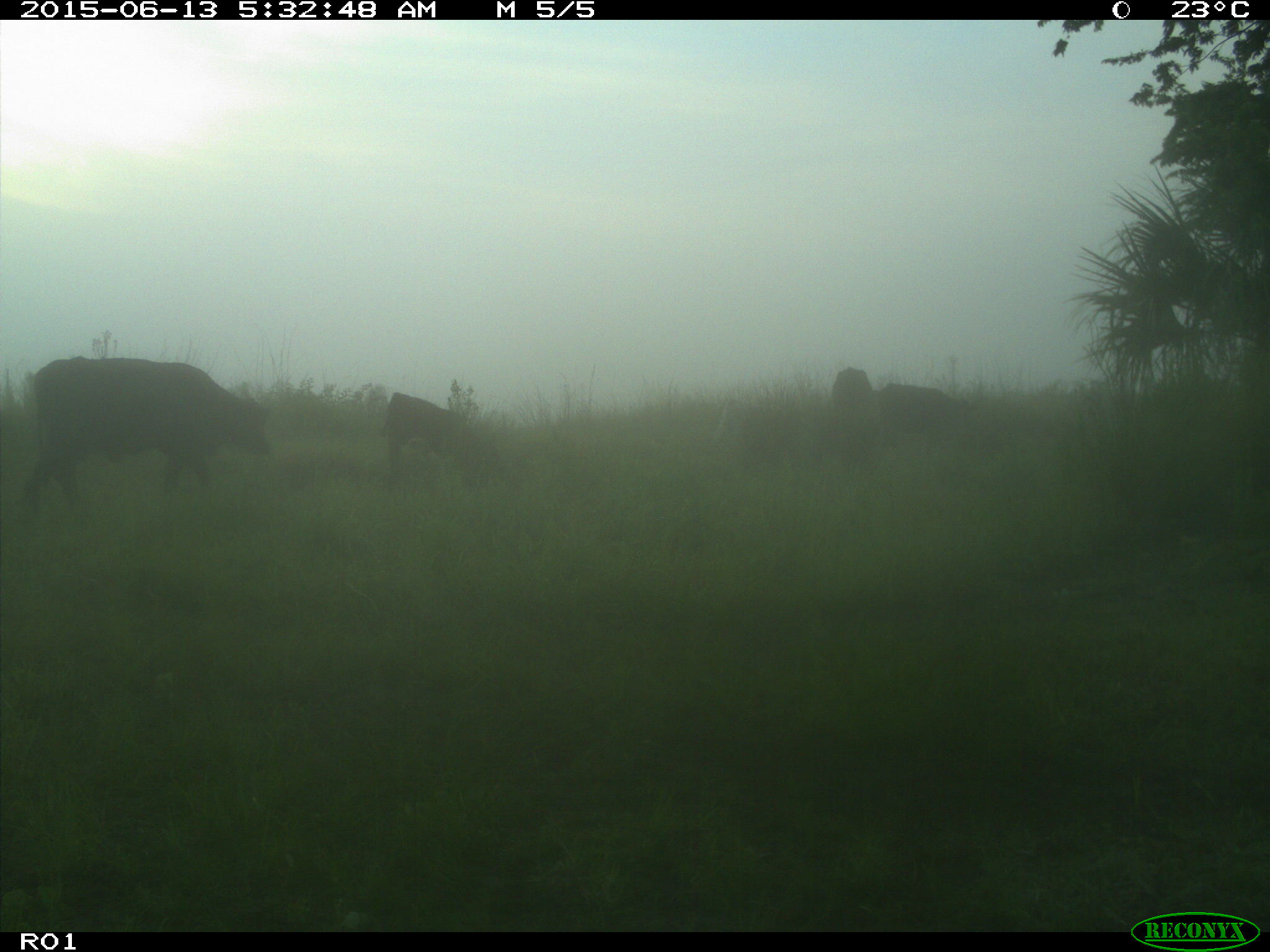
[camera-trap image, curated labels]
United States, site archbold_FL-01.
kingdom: Animalia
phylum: Chordata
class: Mammalia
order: Artiodactyla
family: Bovidae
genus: Bos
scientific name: Bos taurus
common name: domestic cow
Bos taurus (domestic cow).